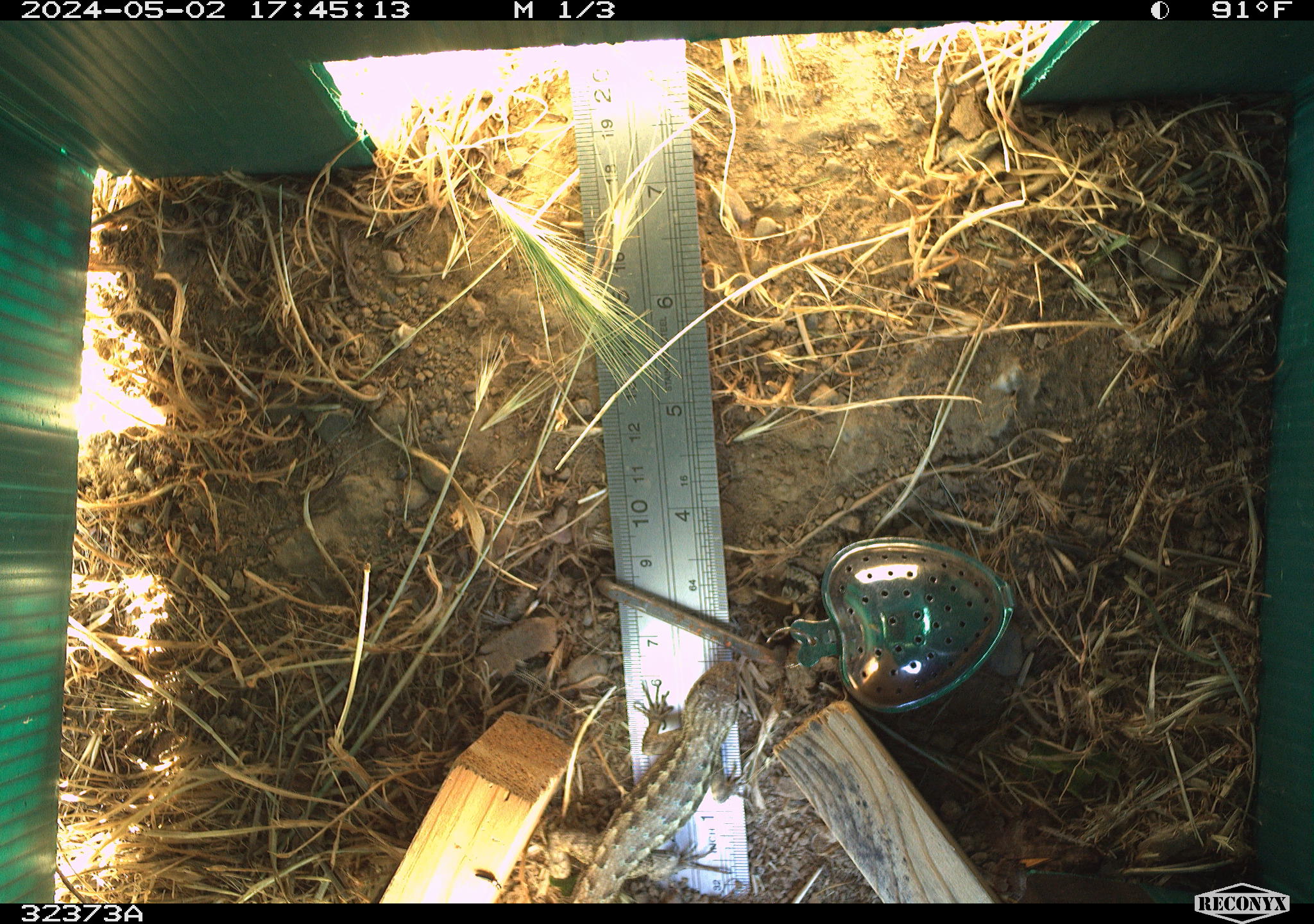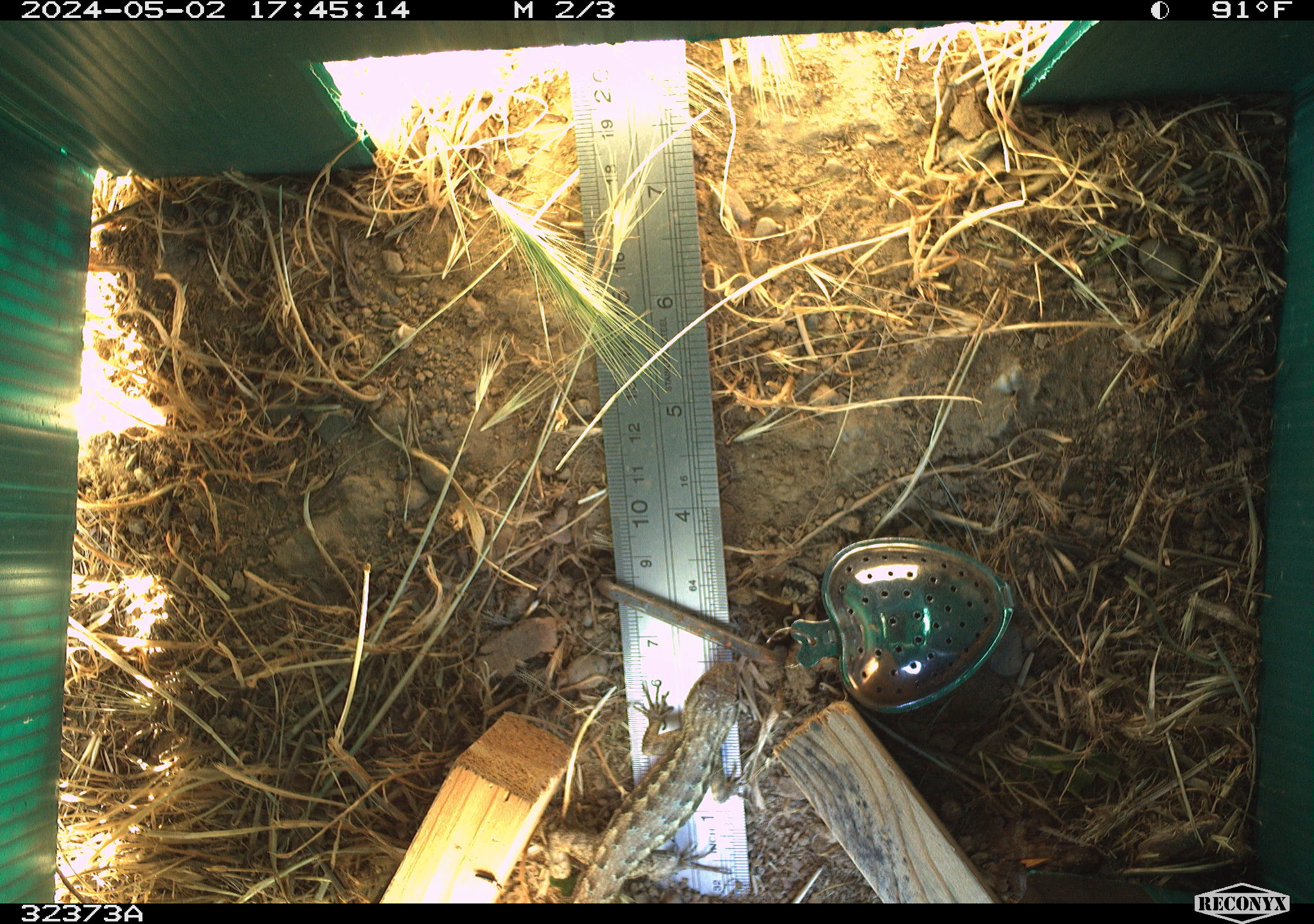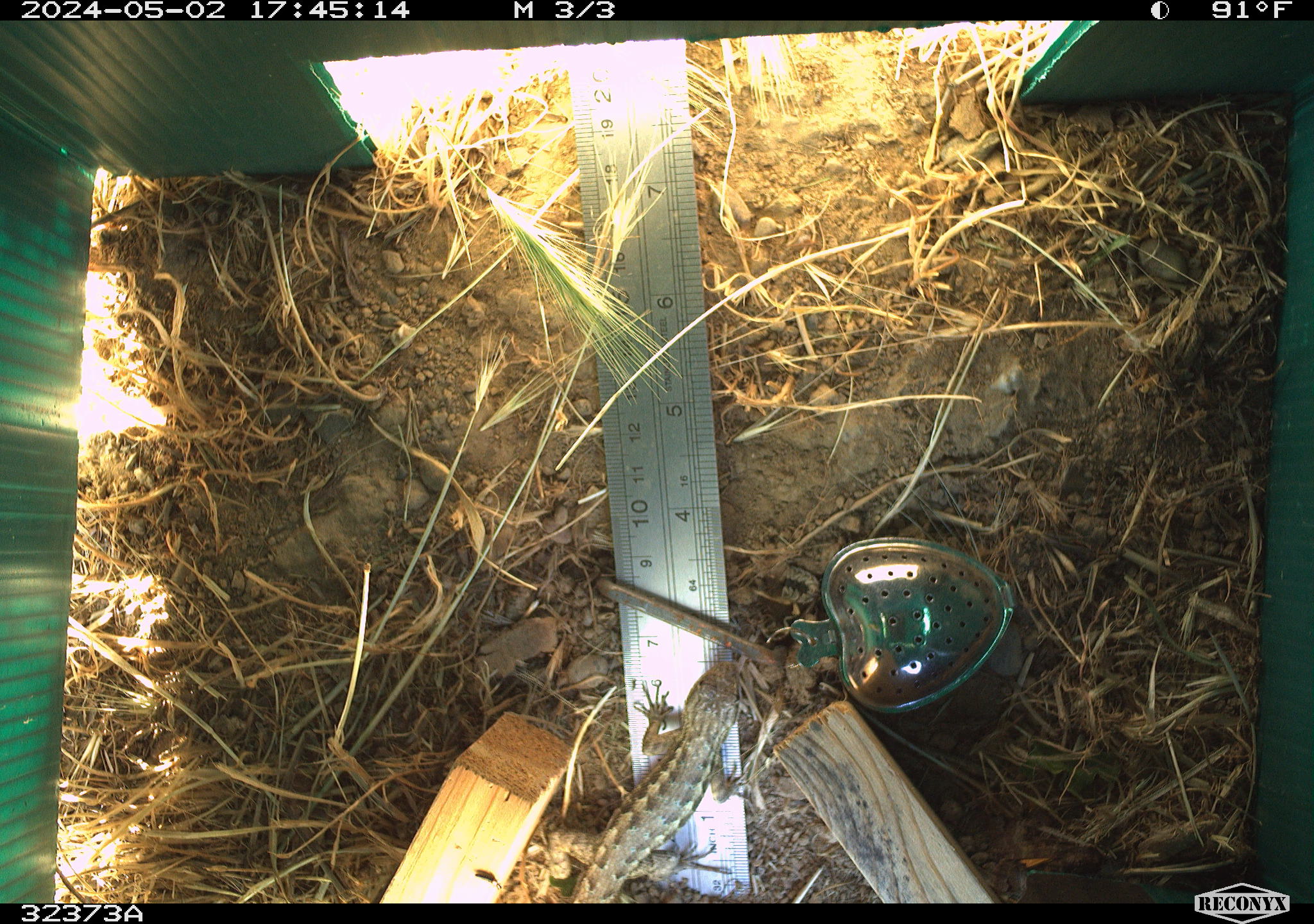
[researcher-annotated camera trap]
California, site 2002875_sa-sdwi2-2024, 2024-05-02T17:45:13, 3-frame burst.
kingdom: Animalia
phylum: Chordata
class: Reptilia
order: Squamata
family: Phrynosomatidae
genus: Sceloporus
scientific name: Sceloporus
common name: spiny lizards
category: sceloporus species